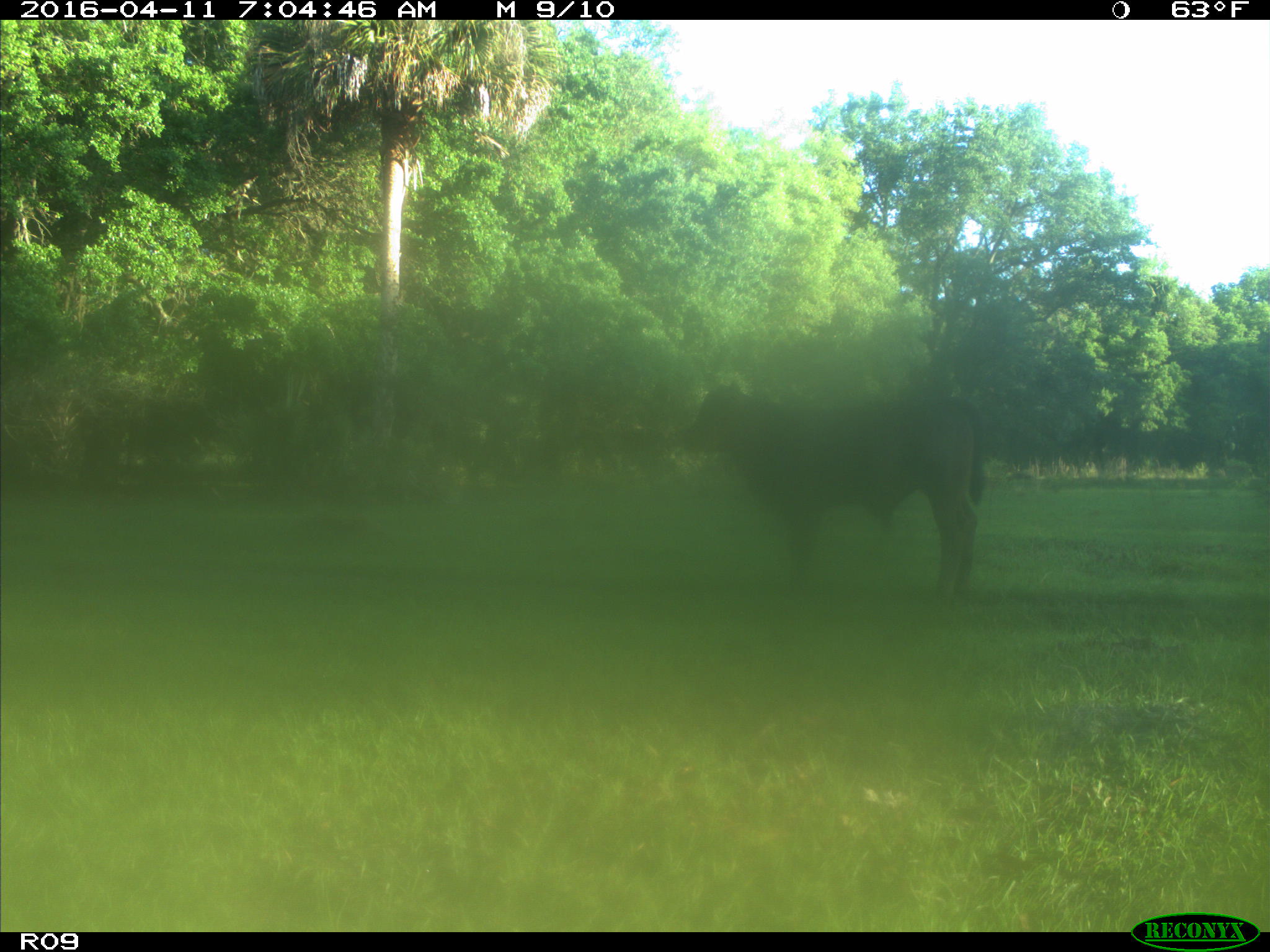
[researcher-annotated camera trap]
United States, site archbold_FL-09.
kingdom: Animalia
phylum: Chordata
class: Mammalia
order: Artiodactyla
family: Bovidae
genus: Bos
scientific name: Bos taurus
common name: domestic cow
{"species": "Bos taurus (domestic cow)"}